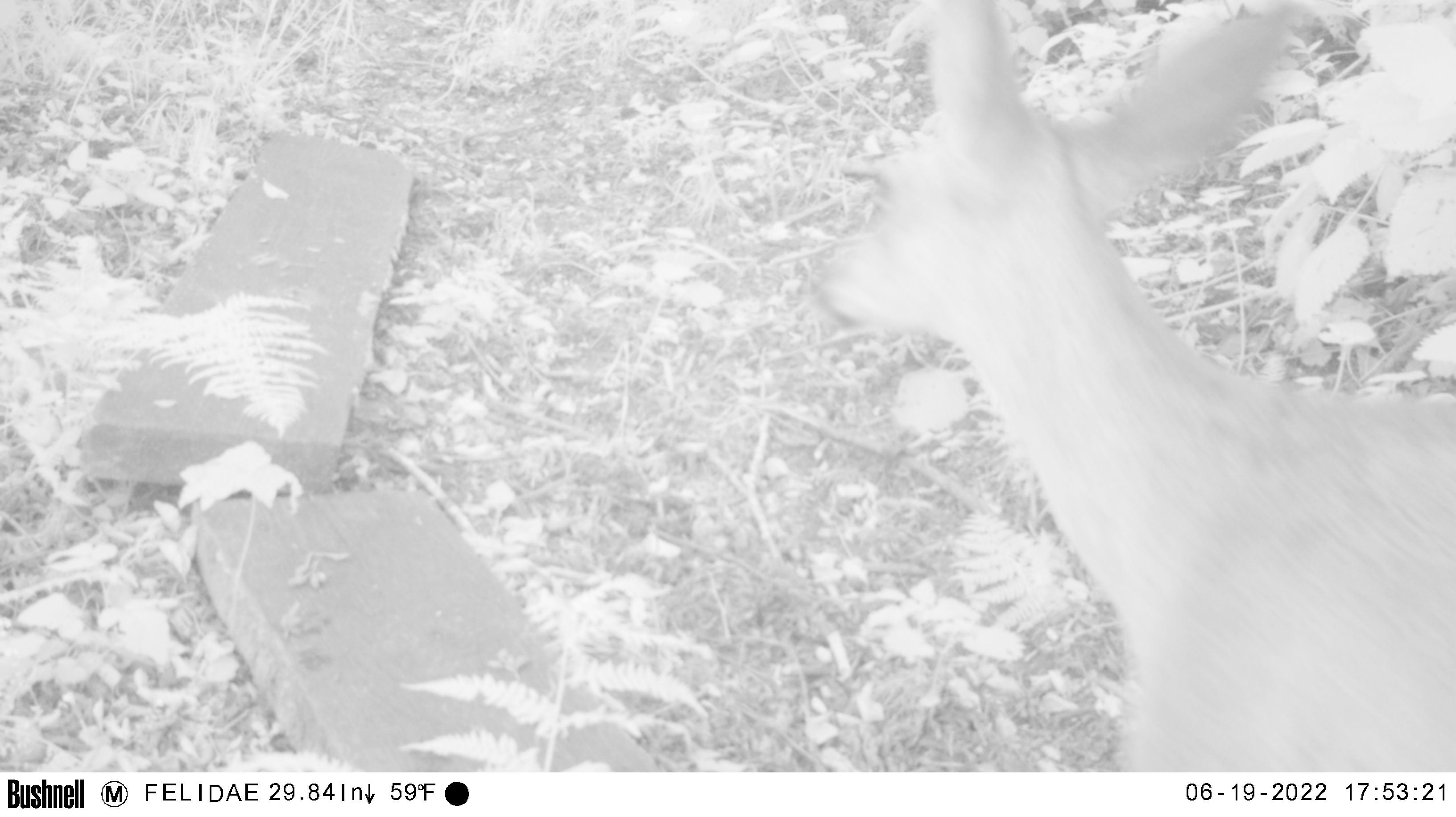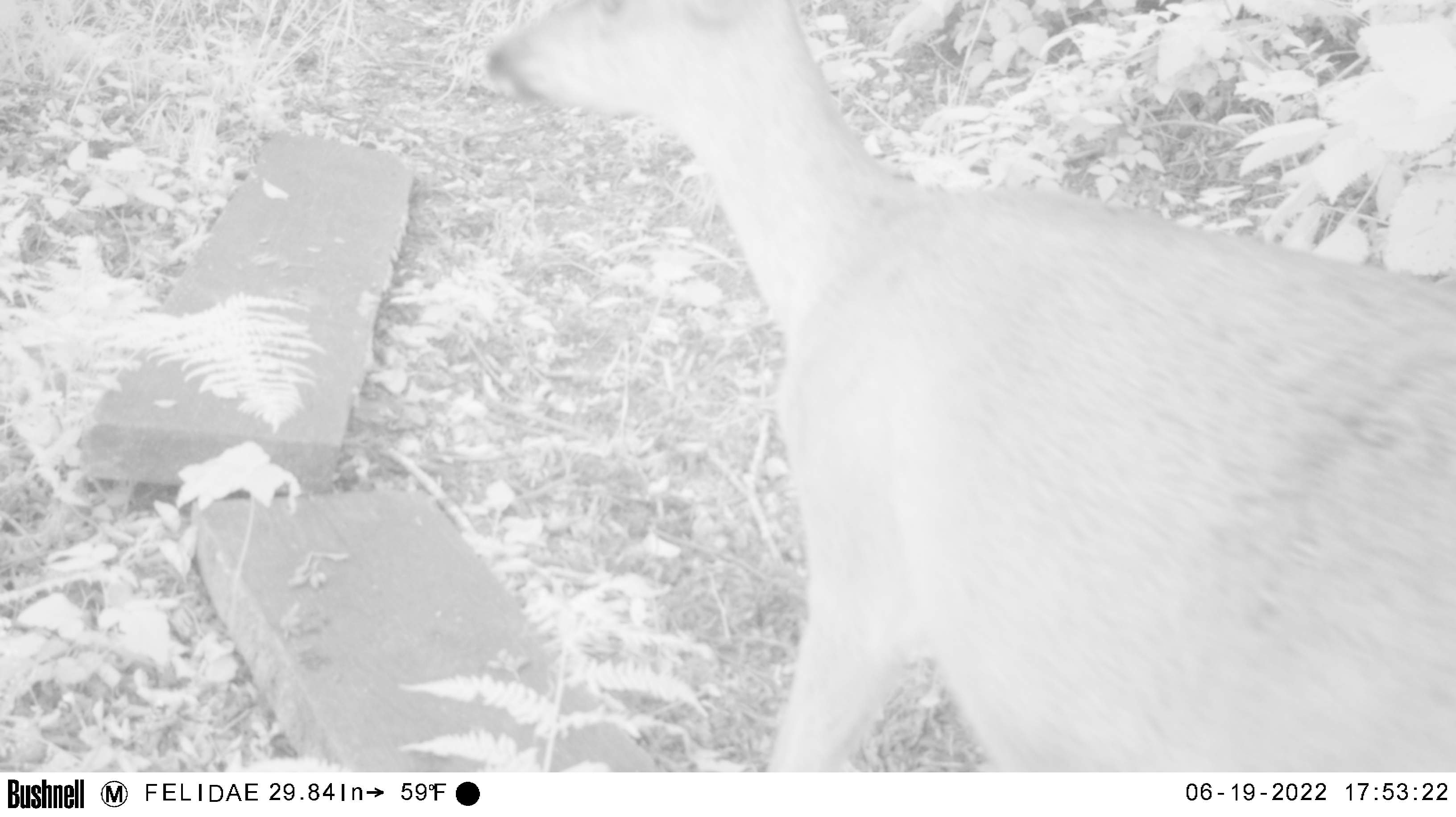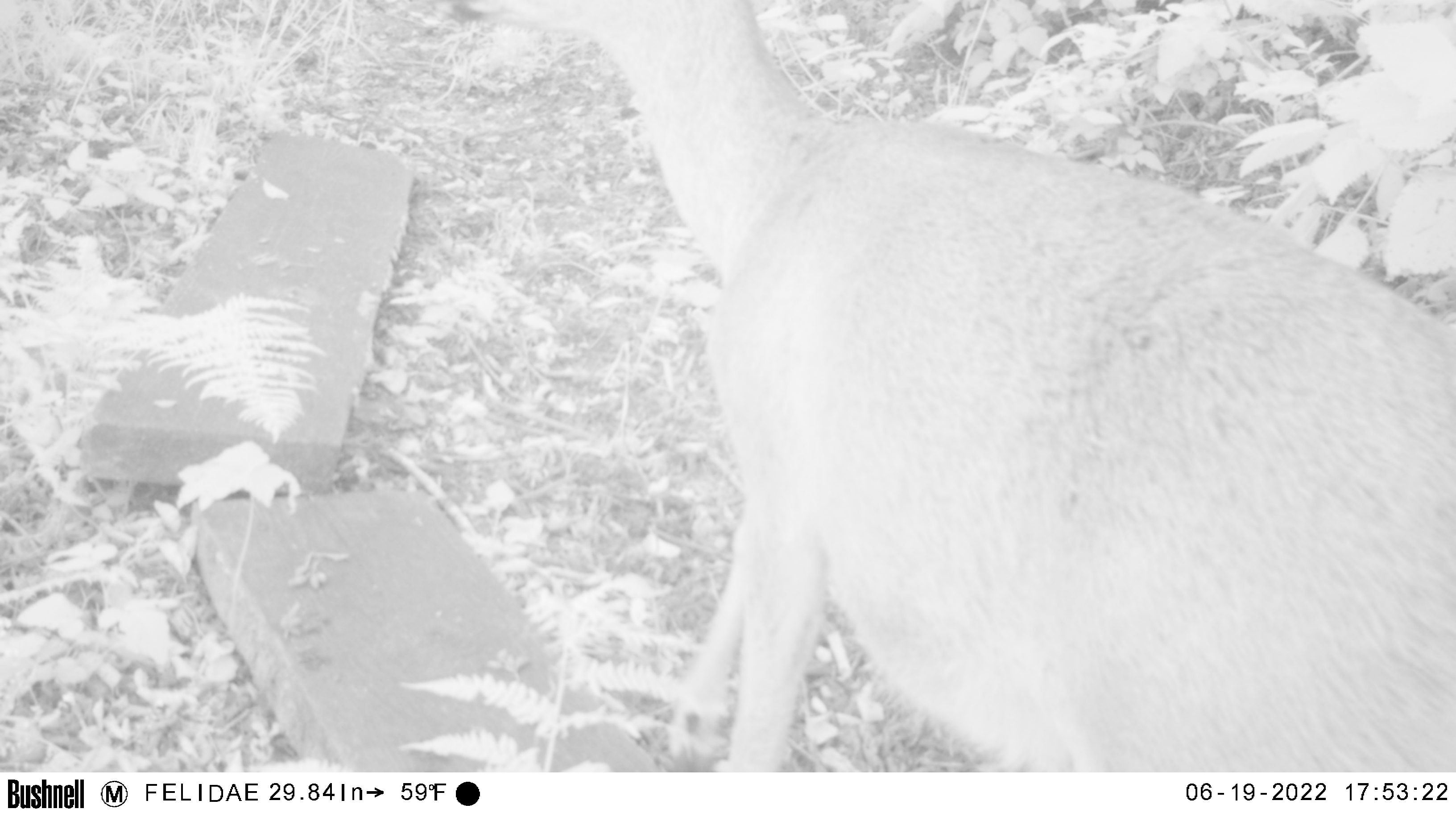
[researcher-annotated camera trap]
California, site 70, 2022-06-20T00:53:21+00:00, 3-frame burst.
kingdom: Animalia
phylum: Chordata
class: Mammalia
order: Artiodactyla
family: Cervidae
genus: Odocoileus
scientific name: Odocoileus hemionus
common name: mule deer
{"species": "mule deer (Odocoileus hemionus)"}